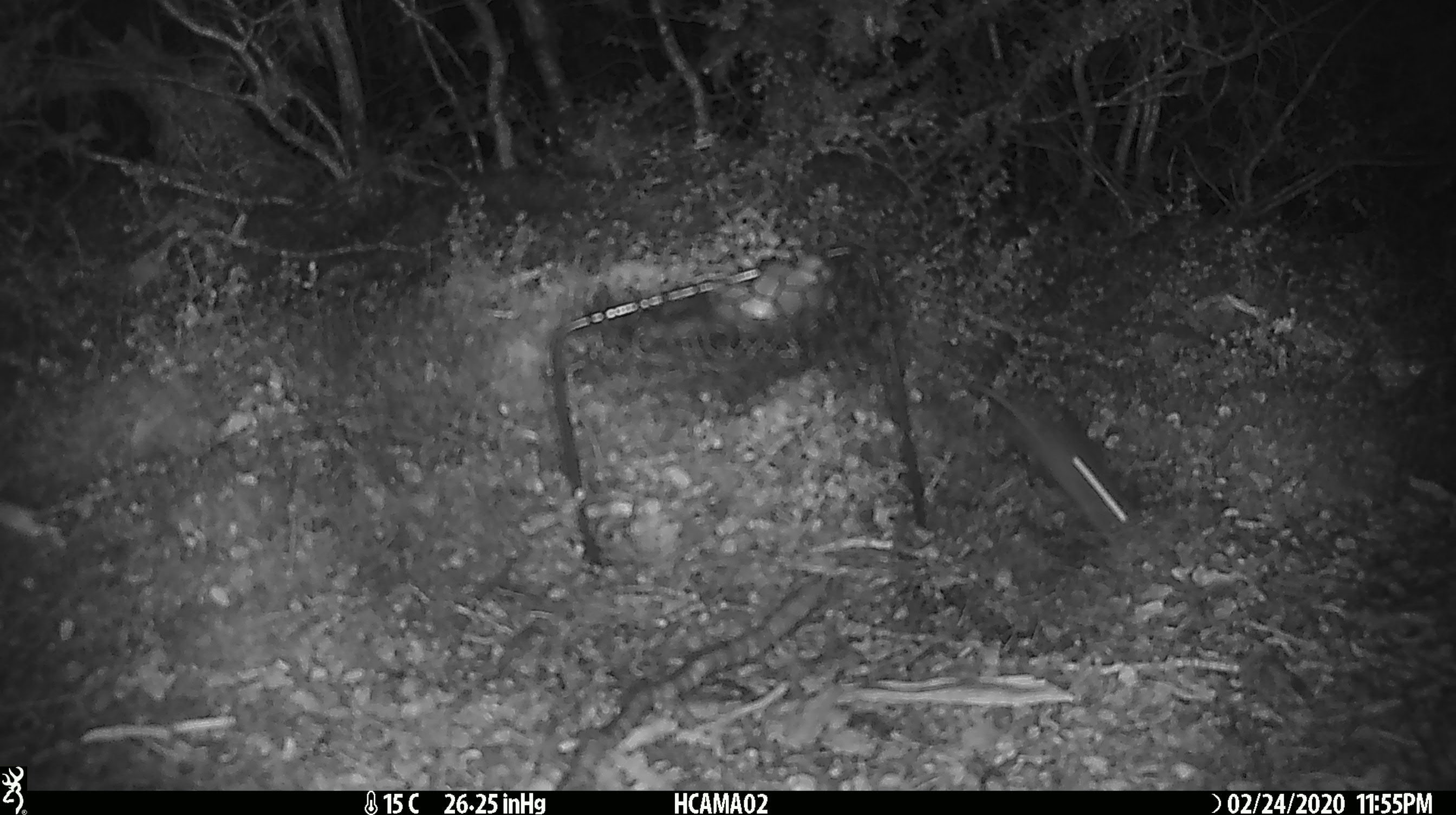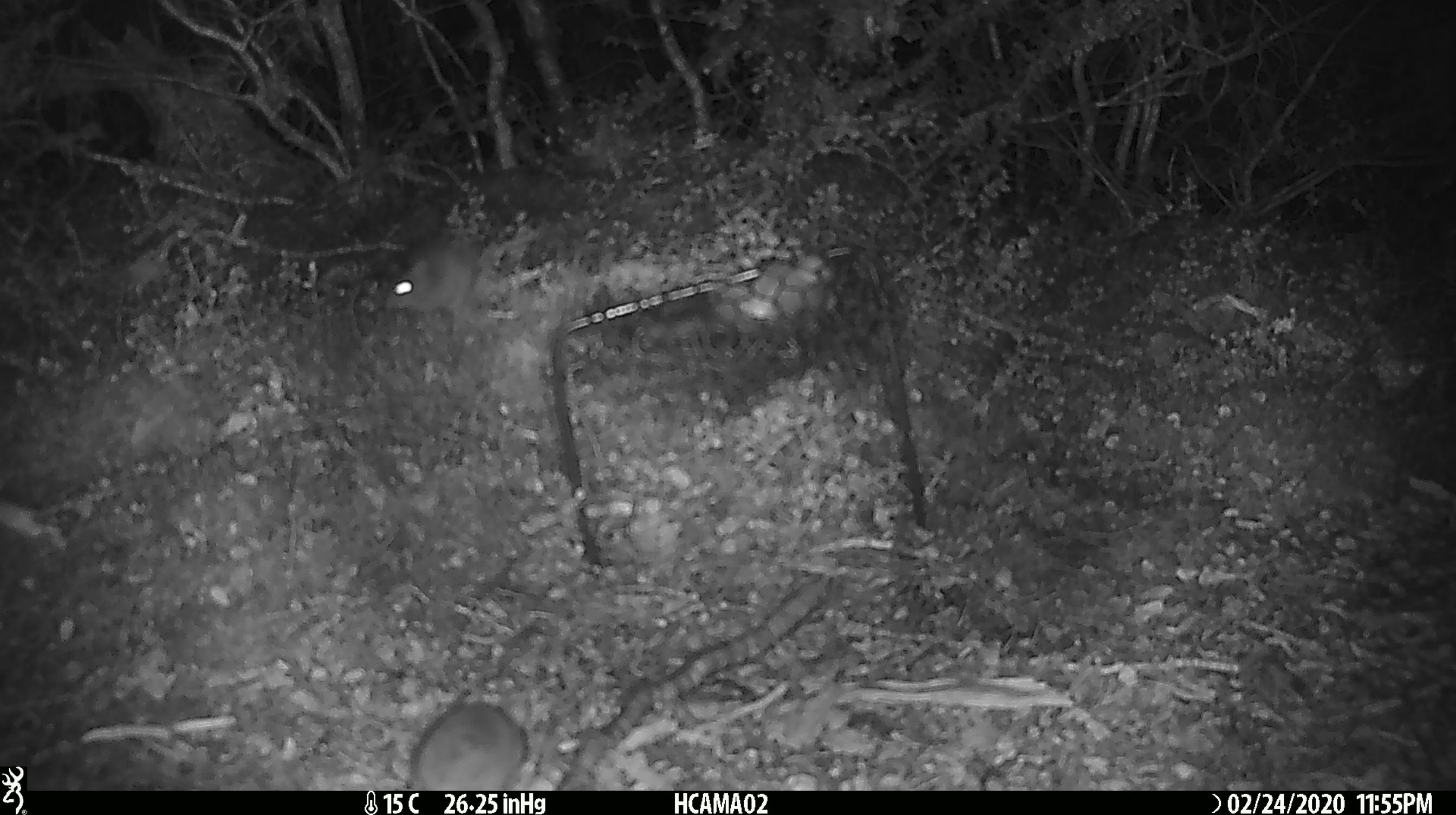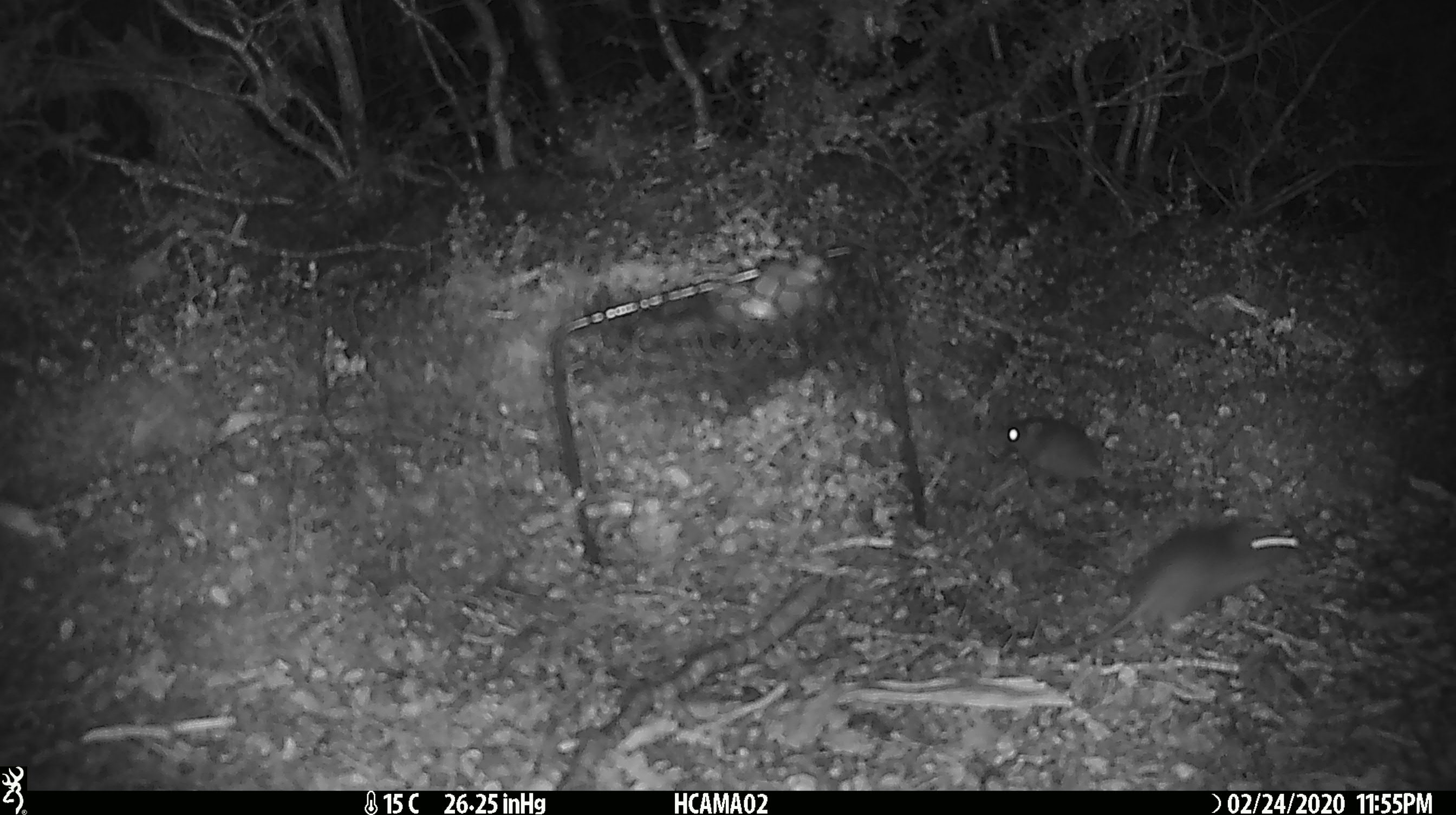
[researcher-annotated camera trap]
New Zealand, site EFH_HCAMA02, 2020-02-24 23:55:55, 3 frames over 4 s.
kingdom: Animalia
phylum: Chordata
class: Mammalia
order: Rodentia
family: Muridae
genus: Mus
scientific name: Mus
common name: mouse